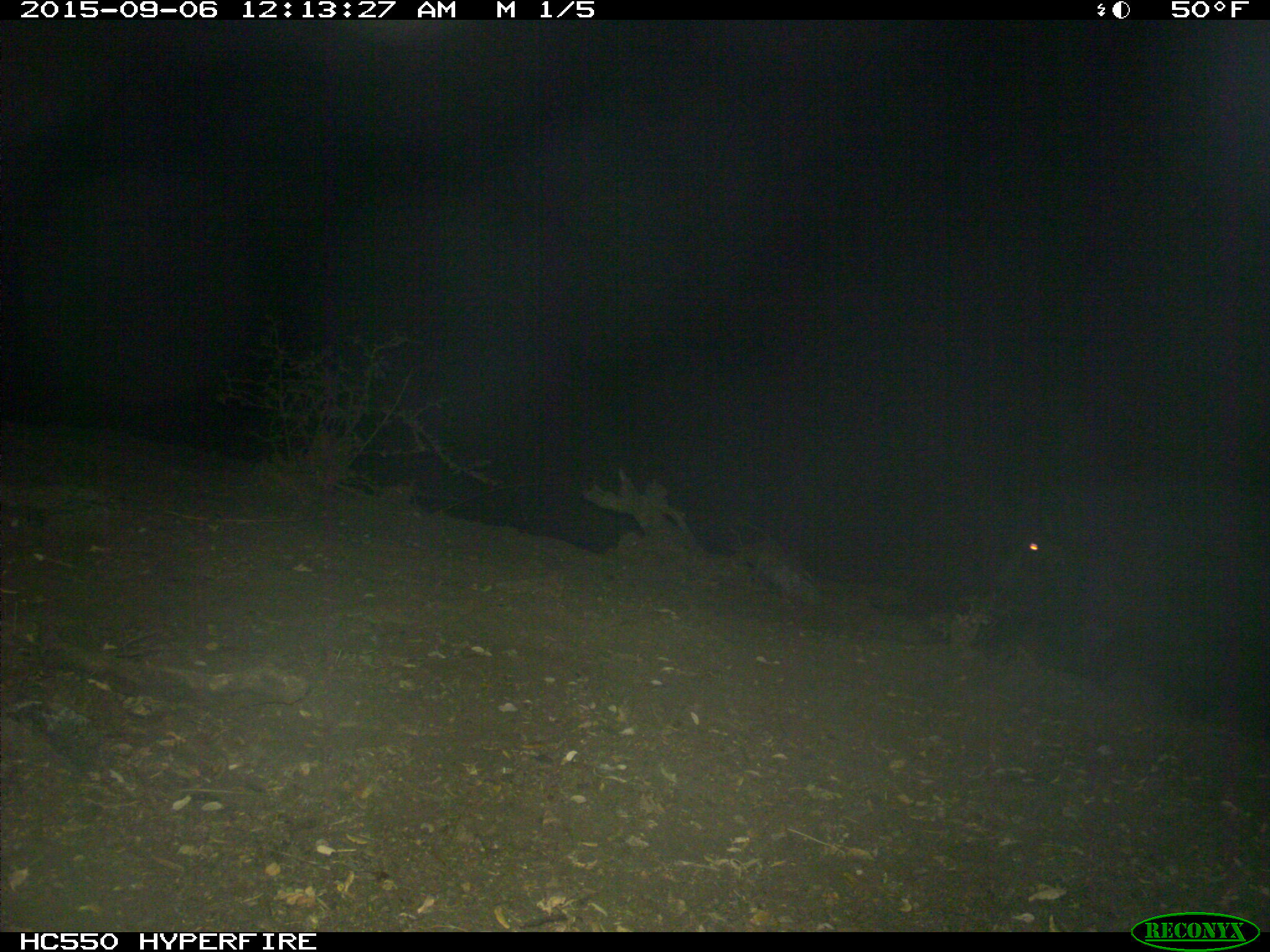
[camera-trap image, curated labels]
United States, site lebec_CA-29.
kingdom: Animalia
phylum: Chordata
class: Mammalia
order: Artiodactyla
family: Suidae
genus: Sus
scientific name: Sus scrofa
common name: wild boar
Sus scrofa (wild boar).